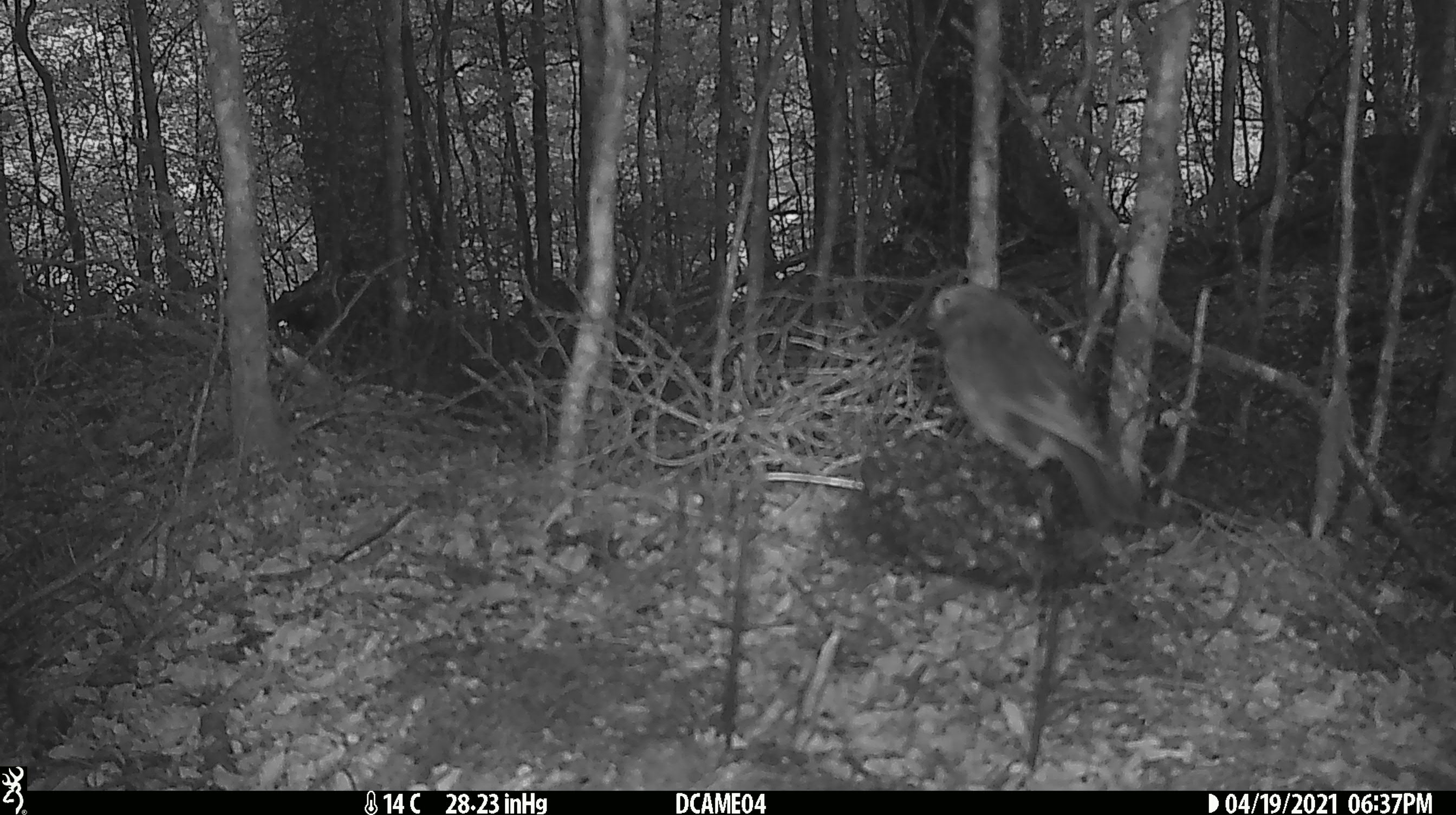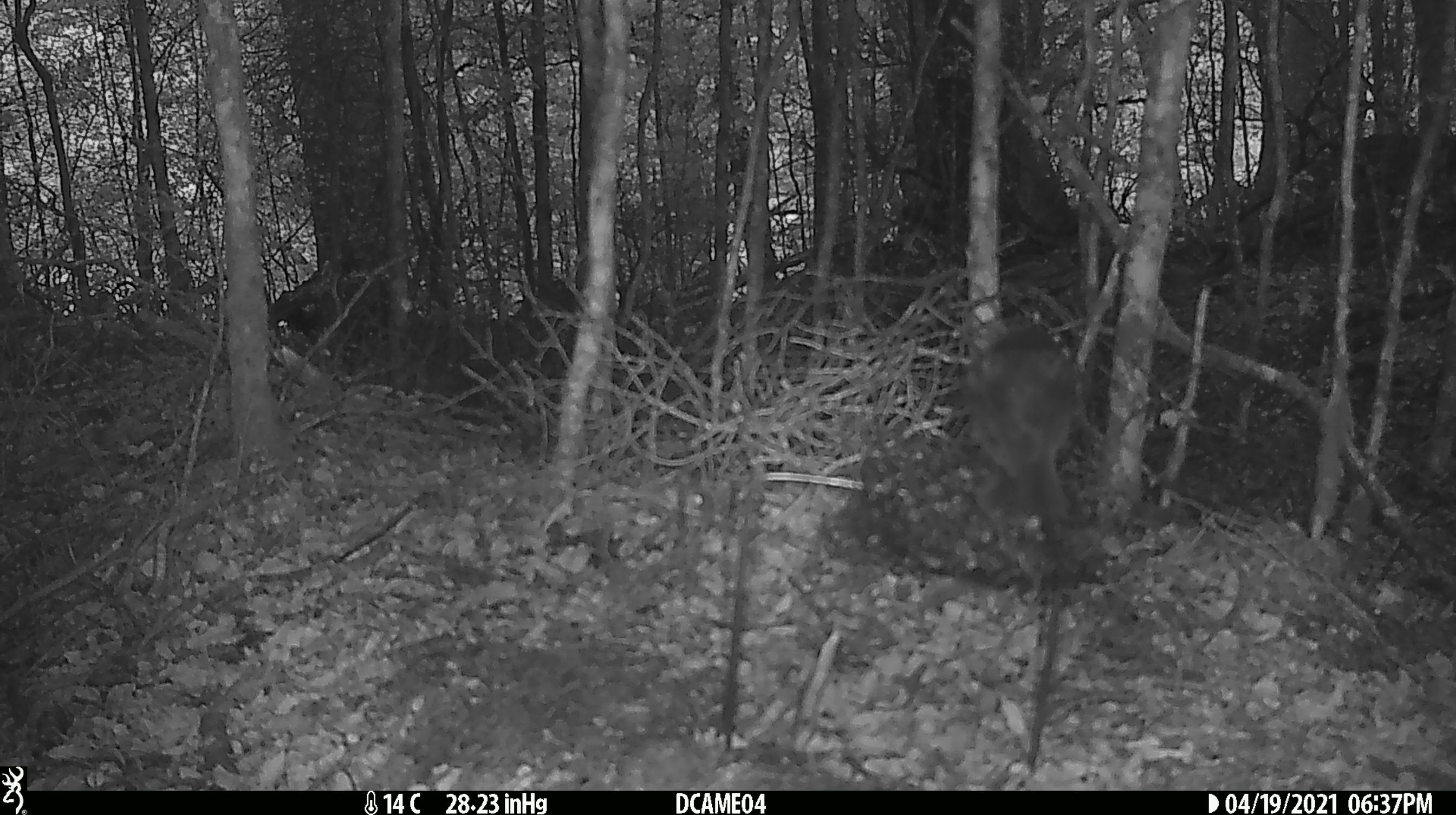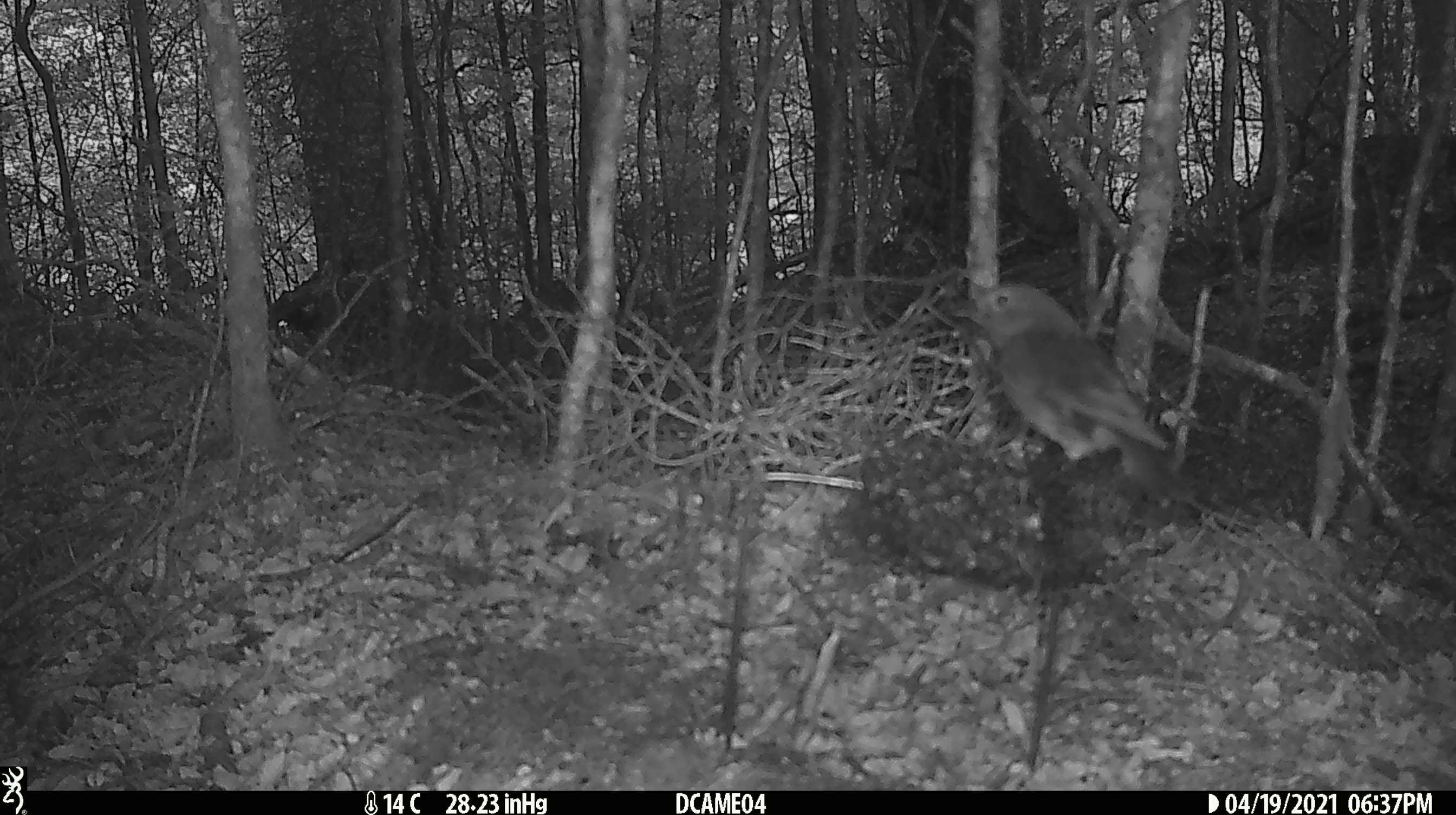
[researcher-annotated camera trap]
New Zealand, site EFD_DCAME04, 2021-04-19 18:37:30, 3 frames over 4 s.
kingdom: Animalia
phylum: Chordata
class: Aves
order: Passeriformes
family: Petroicidae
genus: Petroica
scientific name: Petroica australis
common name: new zealand robin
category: robin